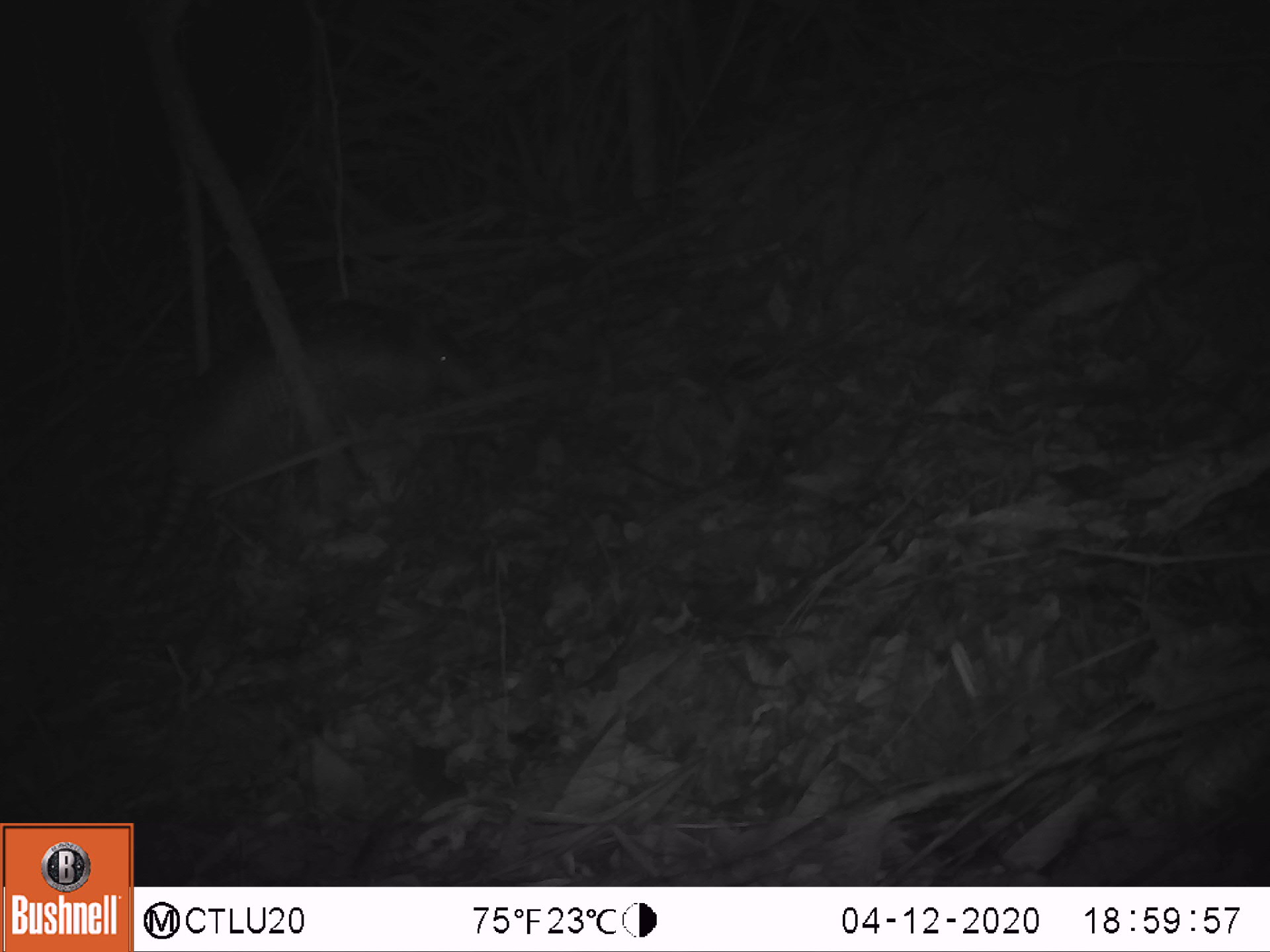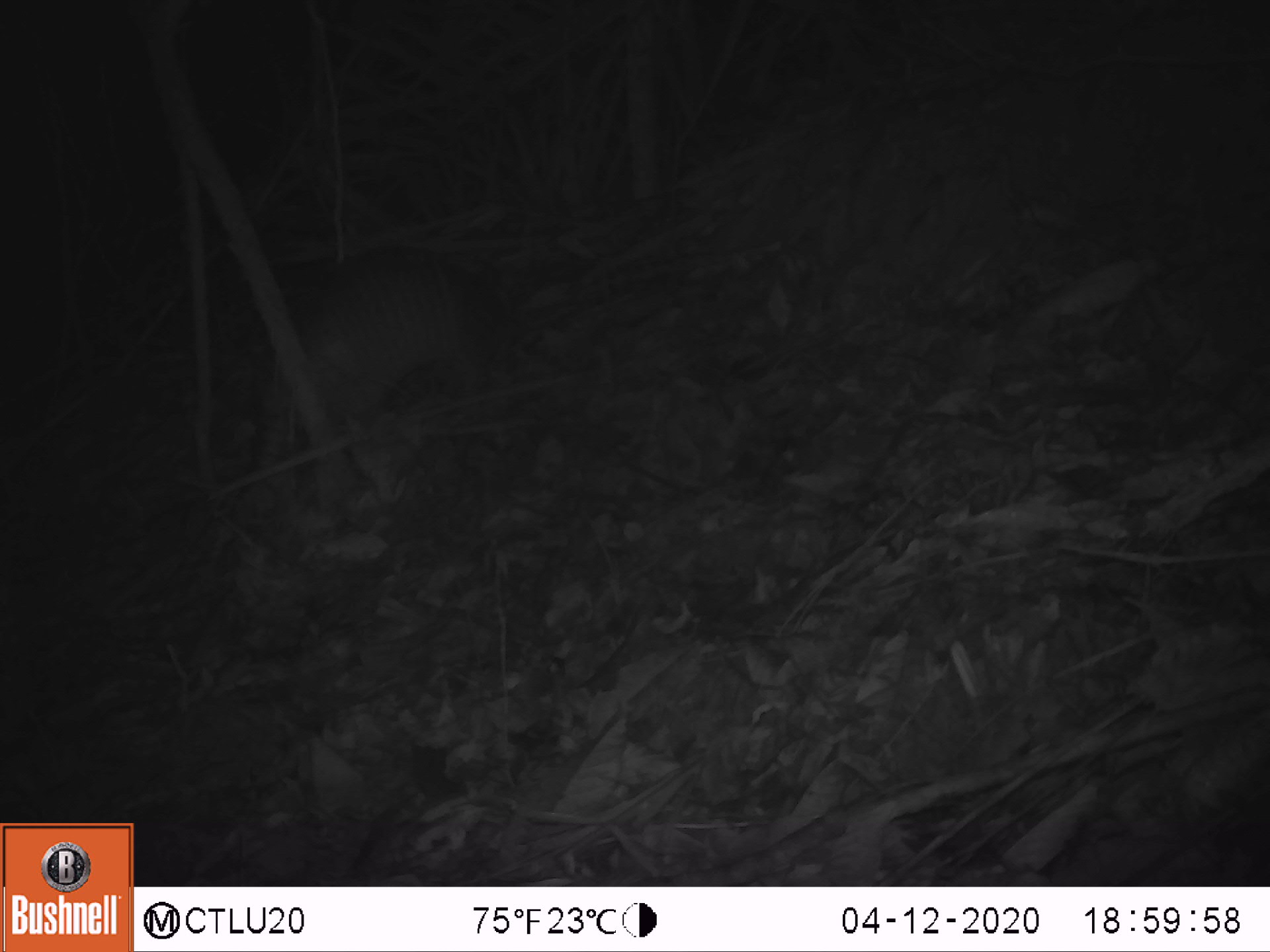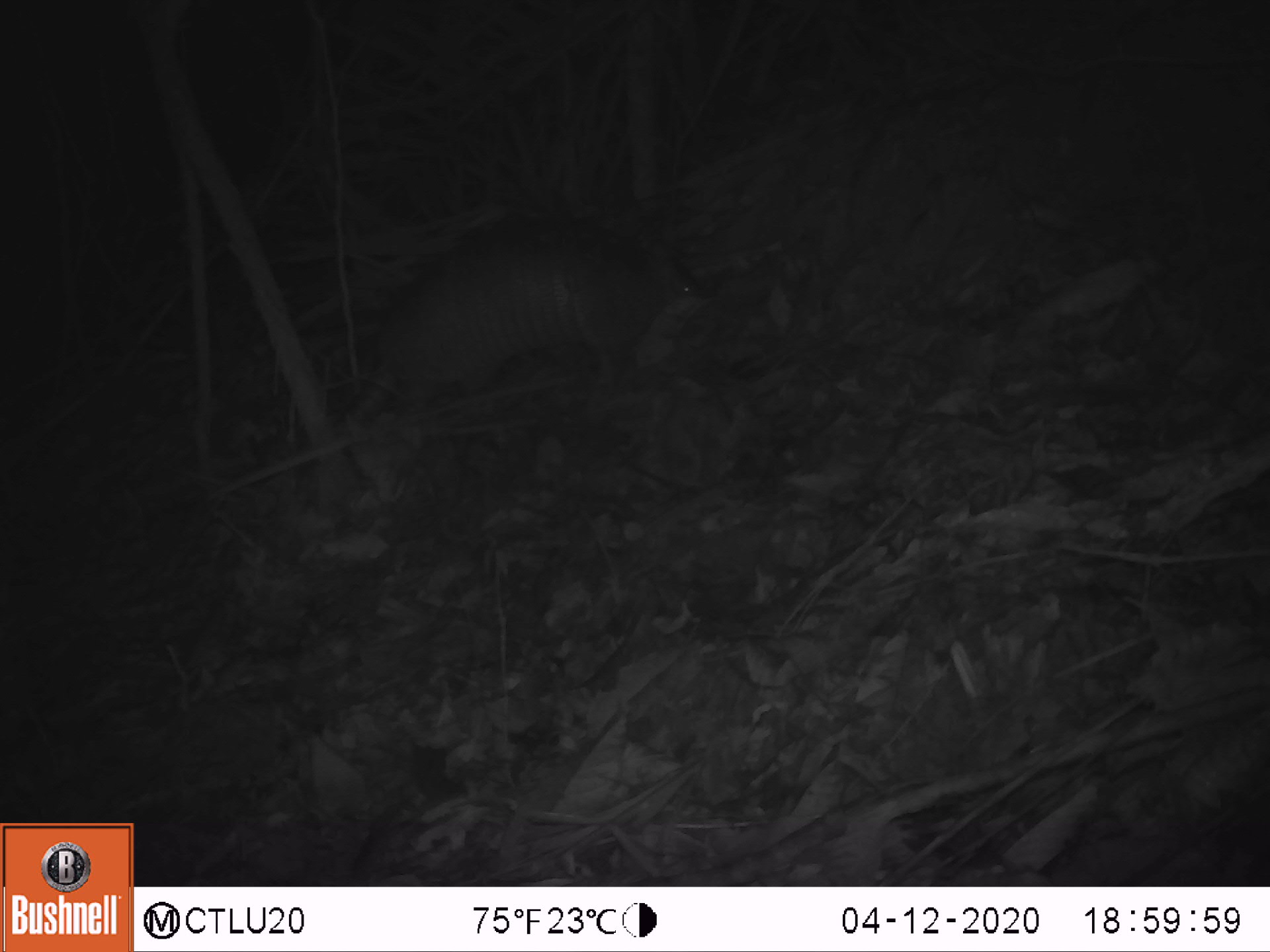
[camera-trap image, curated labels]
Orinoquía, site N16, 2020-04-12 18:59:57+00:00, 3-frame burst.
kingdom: Animalia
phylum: Chordata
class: Mammalia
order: Cingulata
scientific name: Cingulata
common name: armadillo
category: unknown armadillo